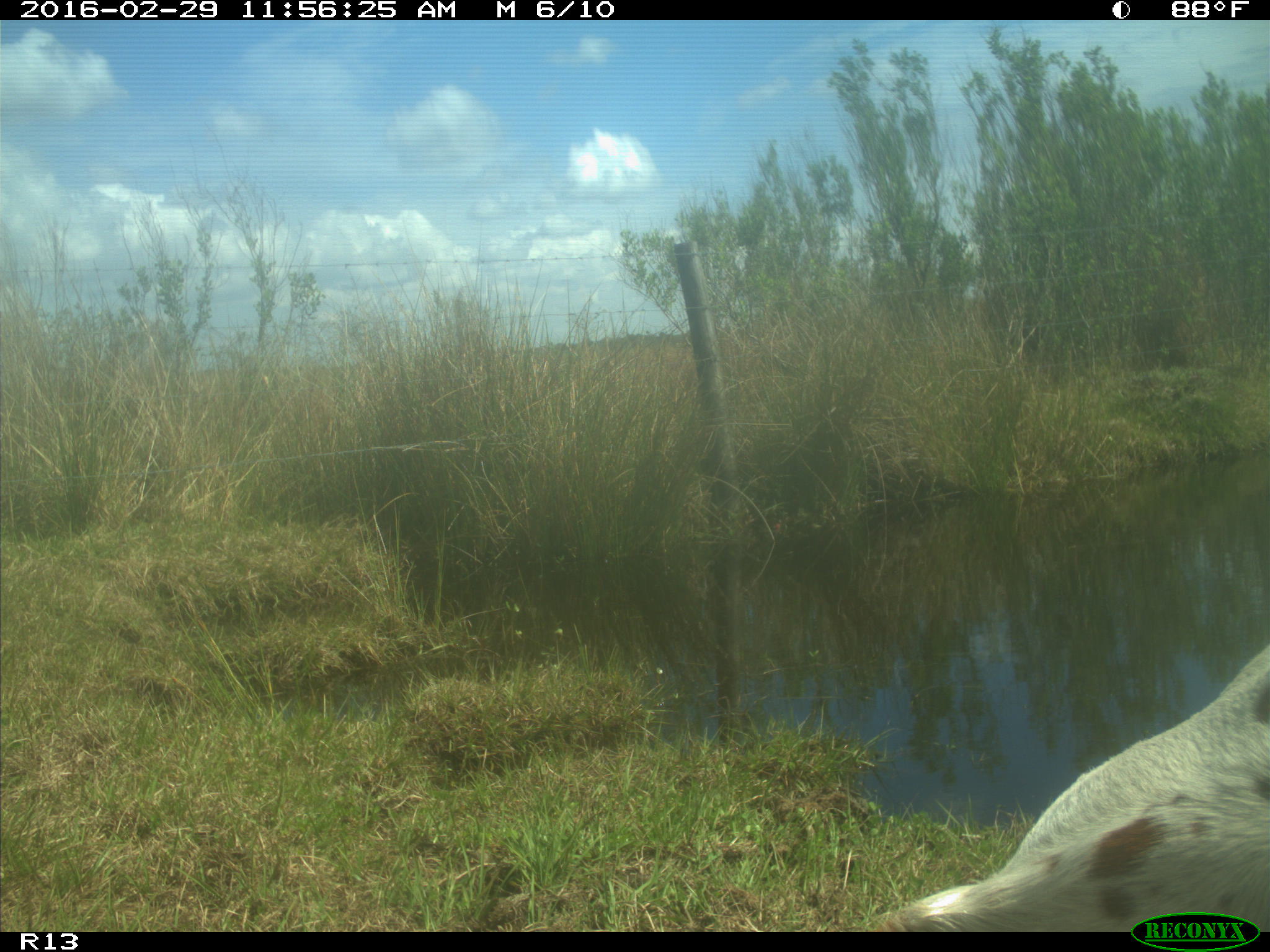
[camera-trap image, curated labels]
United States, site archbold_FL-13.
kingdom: Animalia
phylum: Chordata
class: Mammalia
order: Artiodactyla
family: Bovidae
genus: Bos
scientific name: Bos taurus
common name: domestic cow